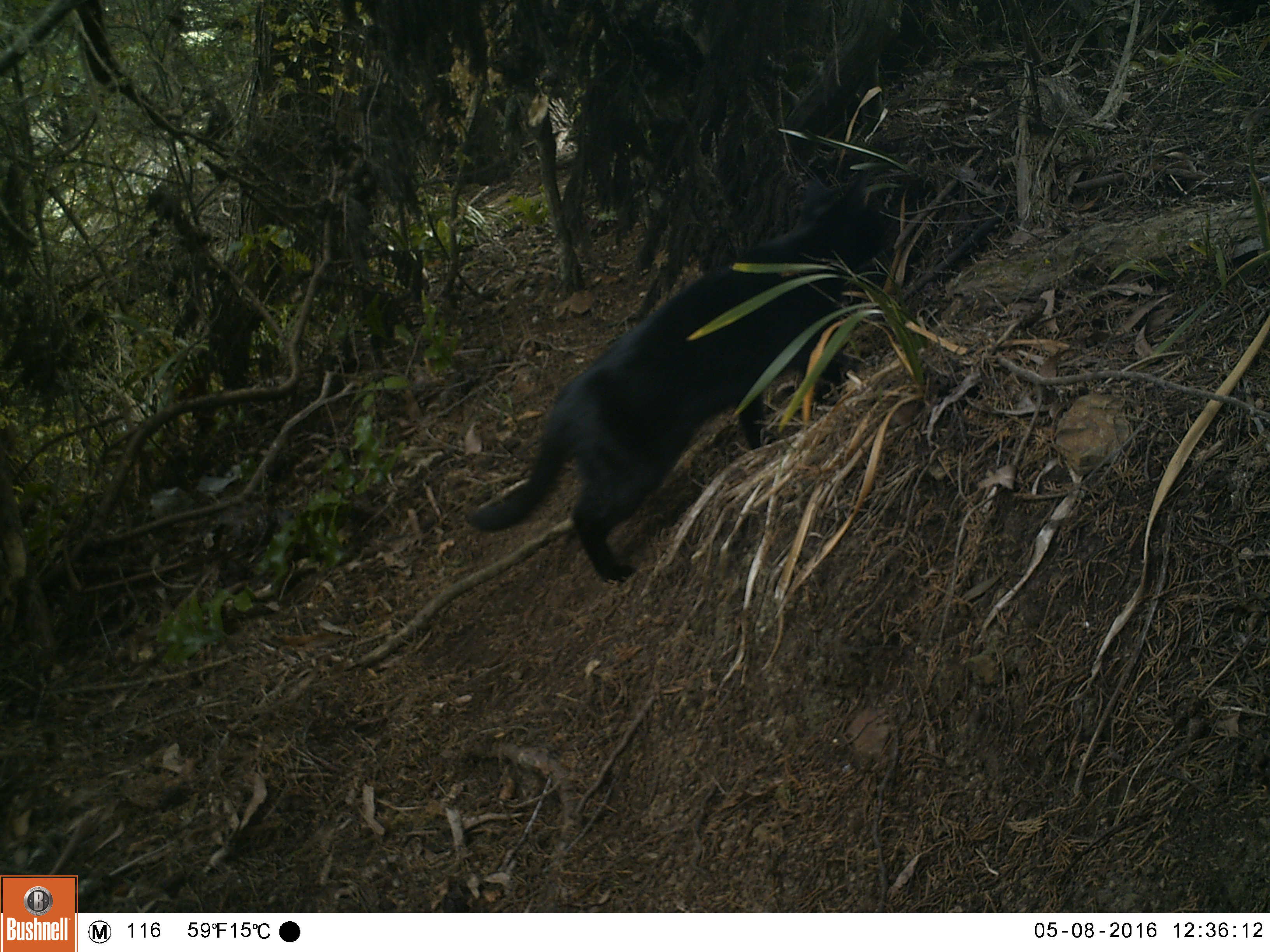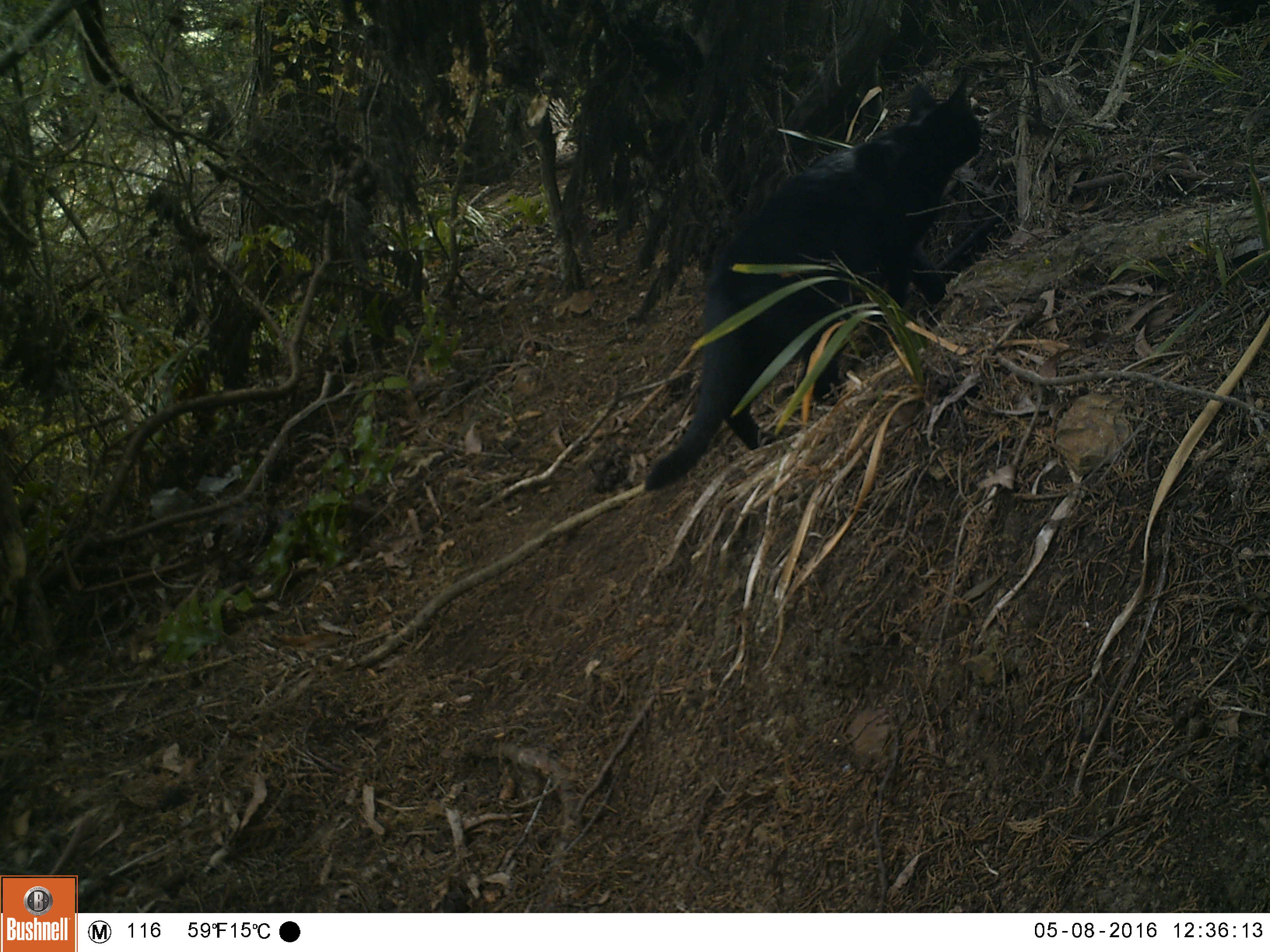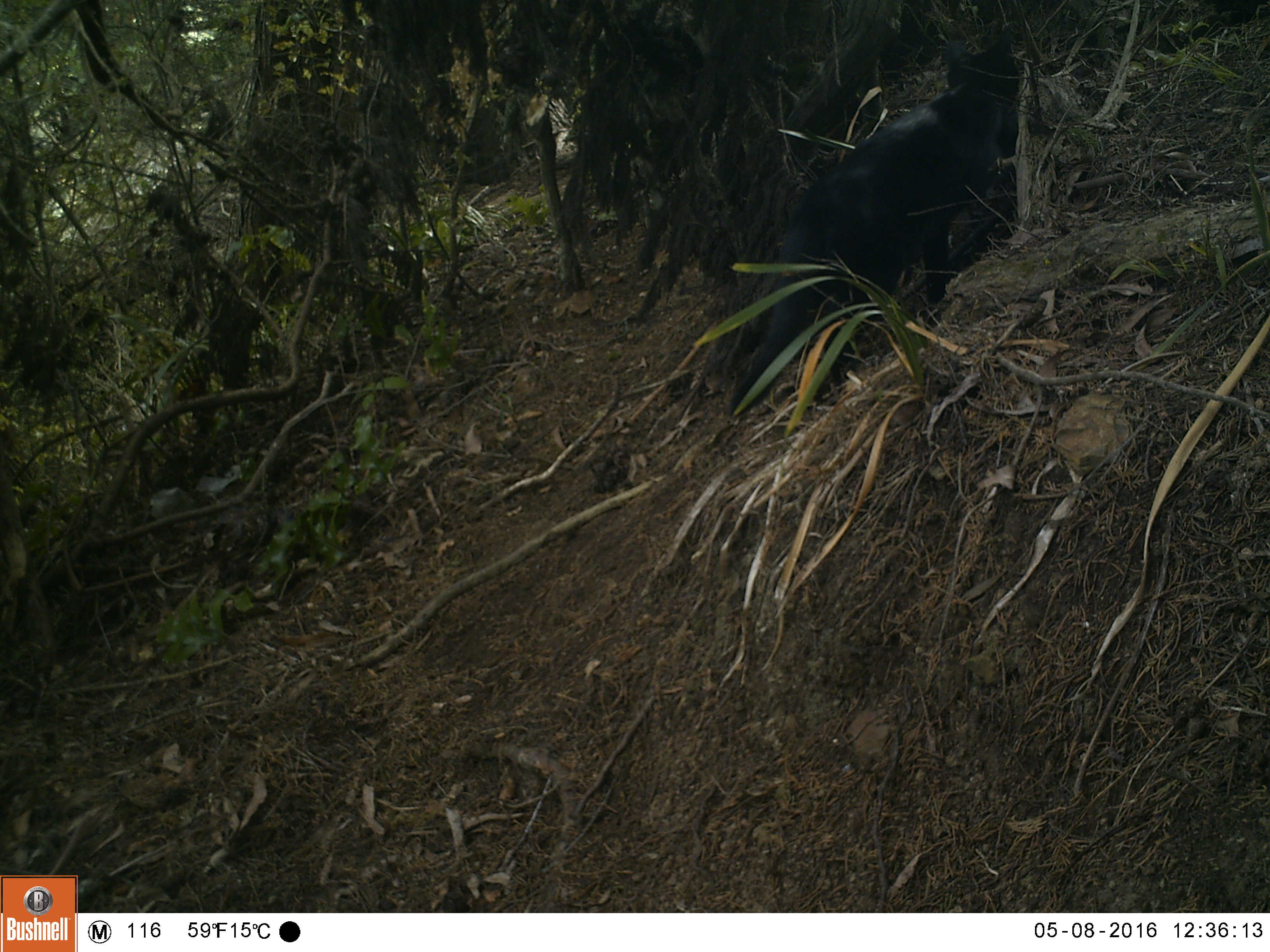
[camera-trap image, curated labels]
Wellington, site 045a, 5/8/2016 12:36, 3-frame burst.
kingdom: Animalia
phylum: Chordata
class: Mammalia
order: Carnivora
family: Felidae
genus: Felis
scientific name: Felis catus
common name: cat